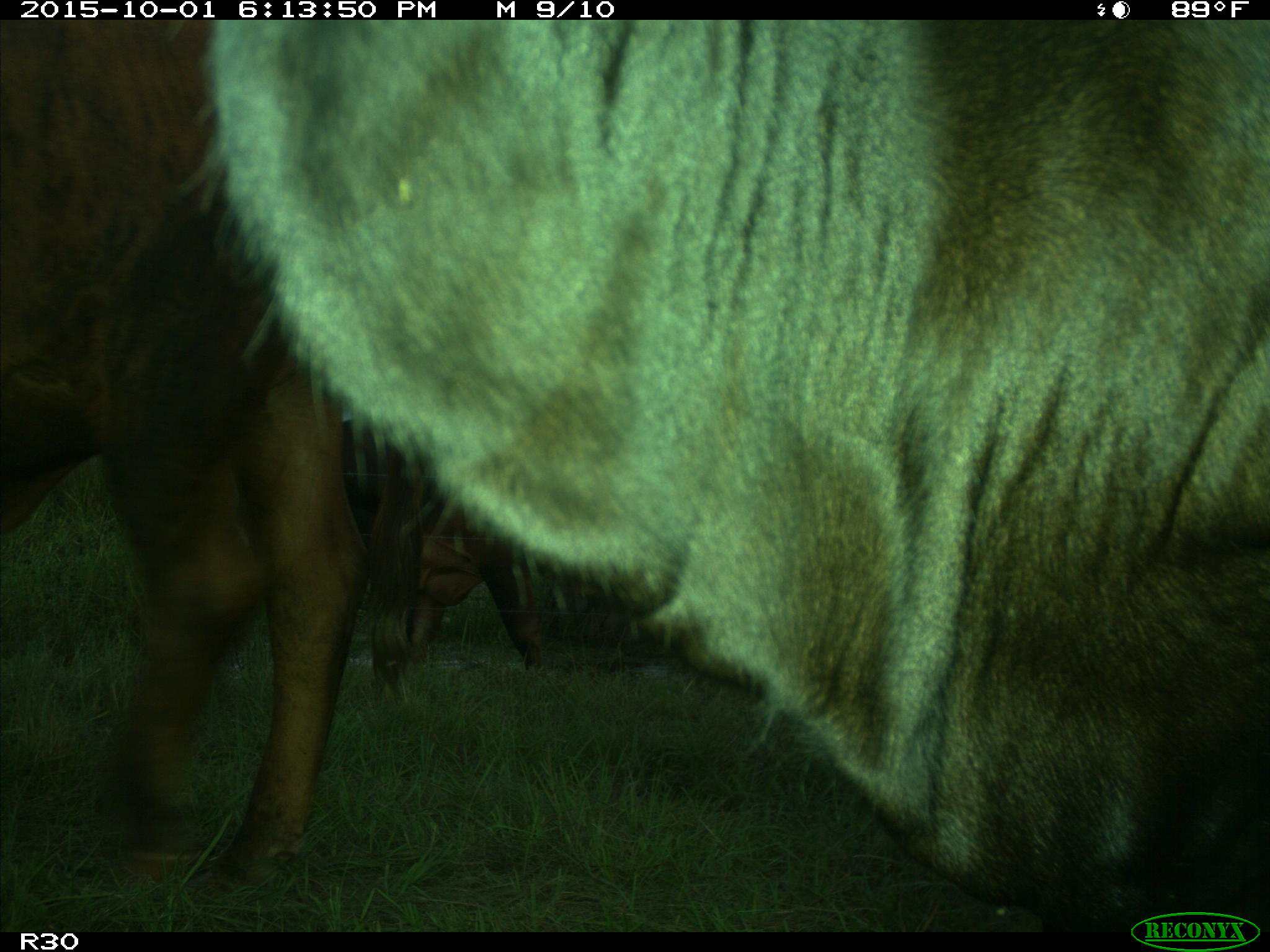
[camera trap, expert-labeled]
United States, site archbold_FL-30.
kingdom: Animalia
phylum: Chordata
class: Mammalia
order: Artiodactyla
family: Bovidae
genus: Bos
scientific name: Bos taurus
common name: domestic cow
Bos taurus (domestic cow).